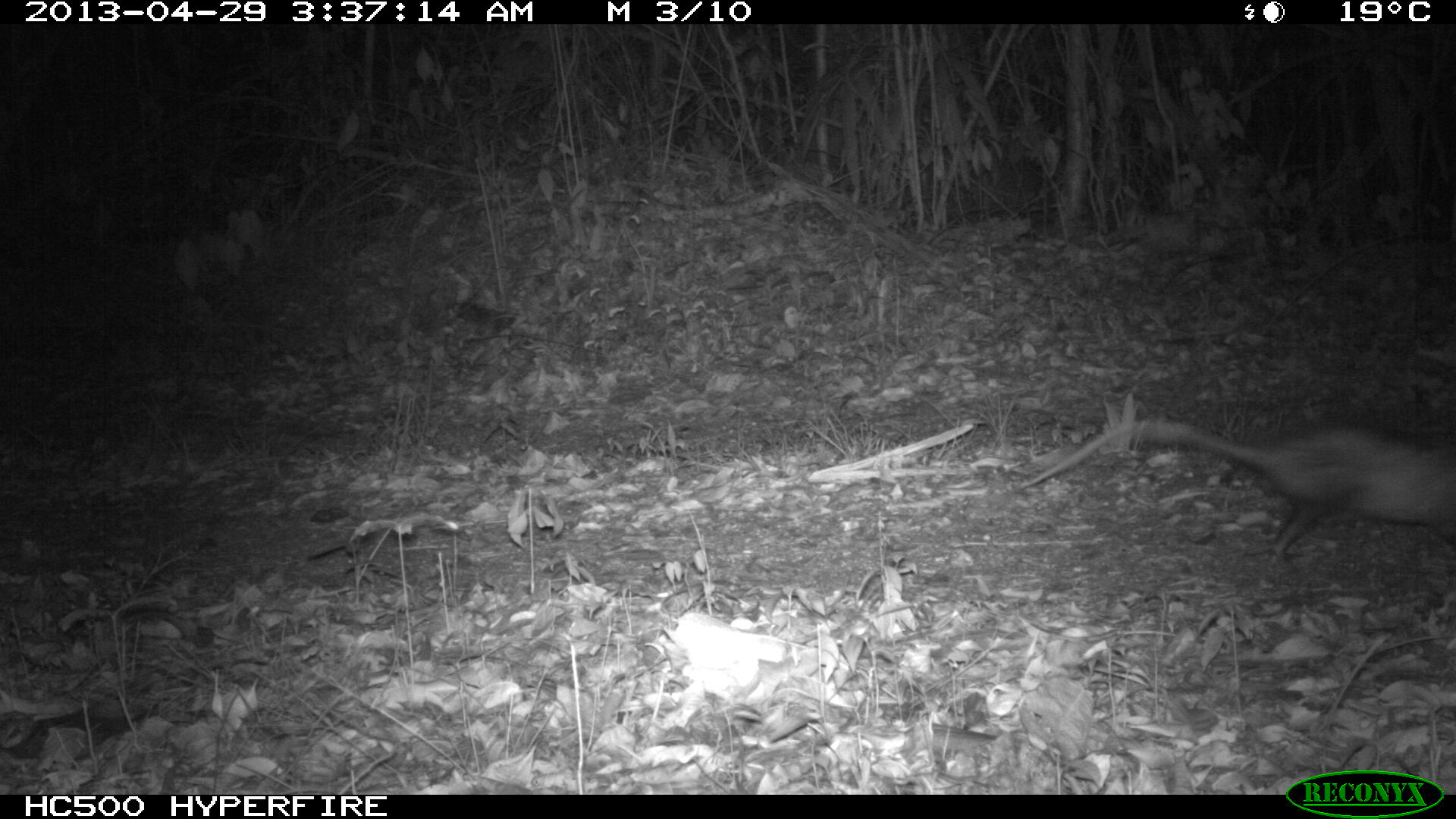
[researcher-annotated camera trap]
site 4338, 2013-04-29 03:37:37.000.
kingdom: Animalia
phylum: Chordata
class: Mammalia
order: Didelphimorphia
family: Didelphidae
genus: Didelphis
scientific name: Didelphis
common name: american opossums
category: didelphis sp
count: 1